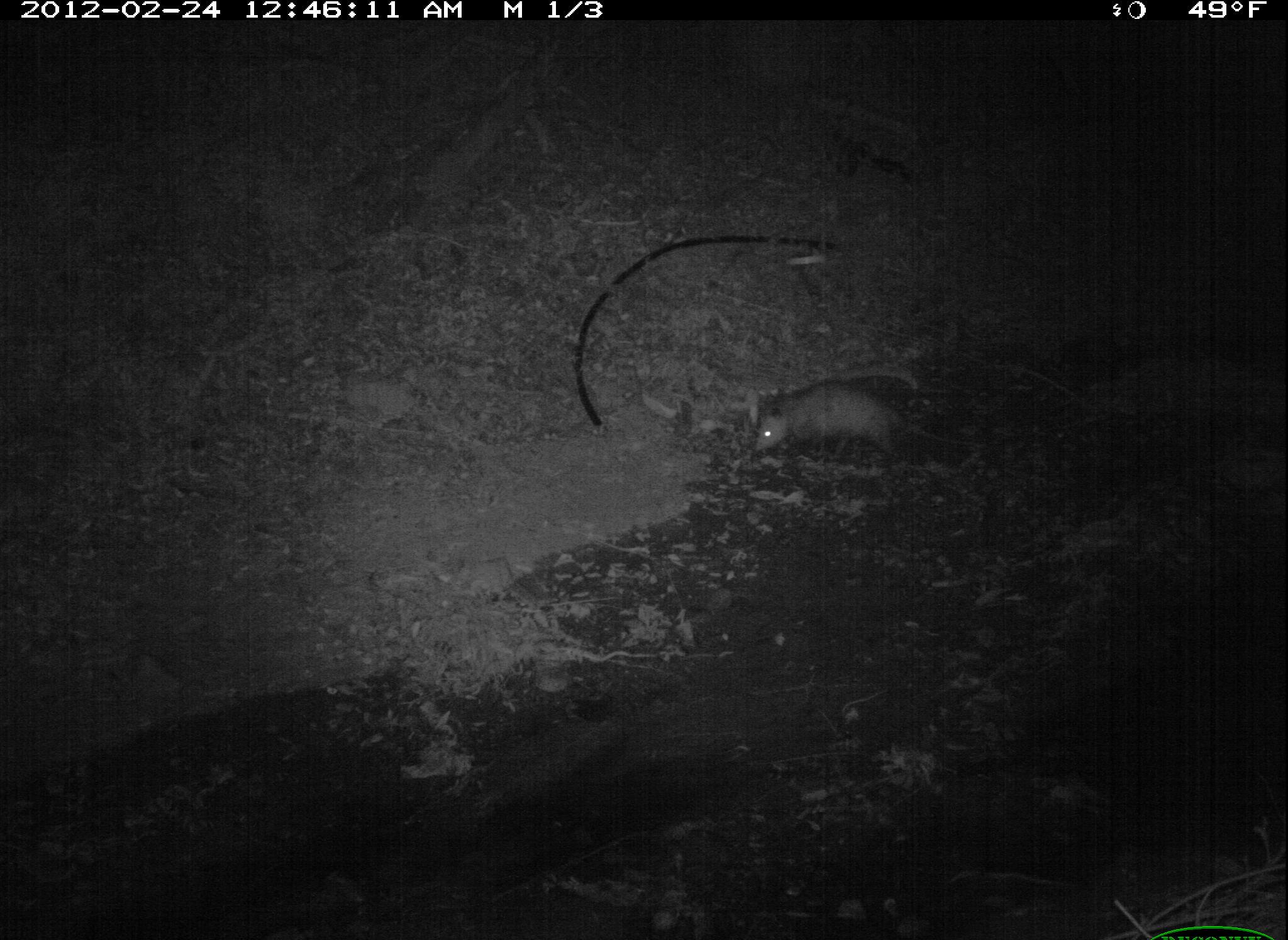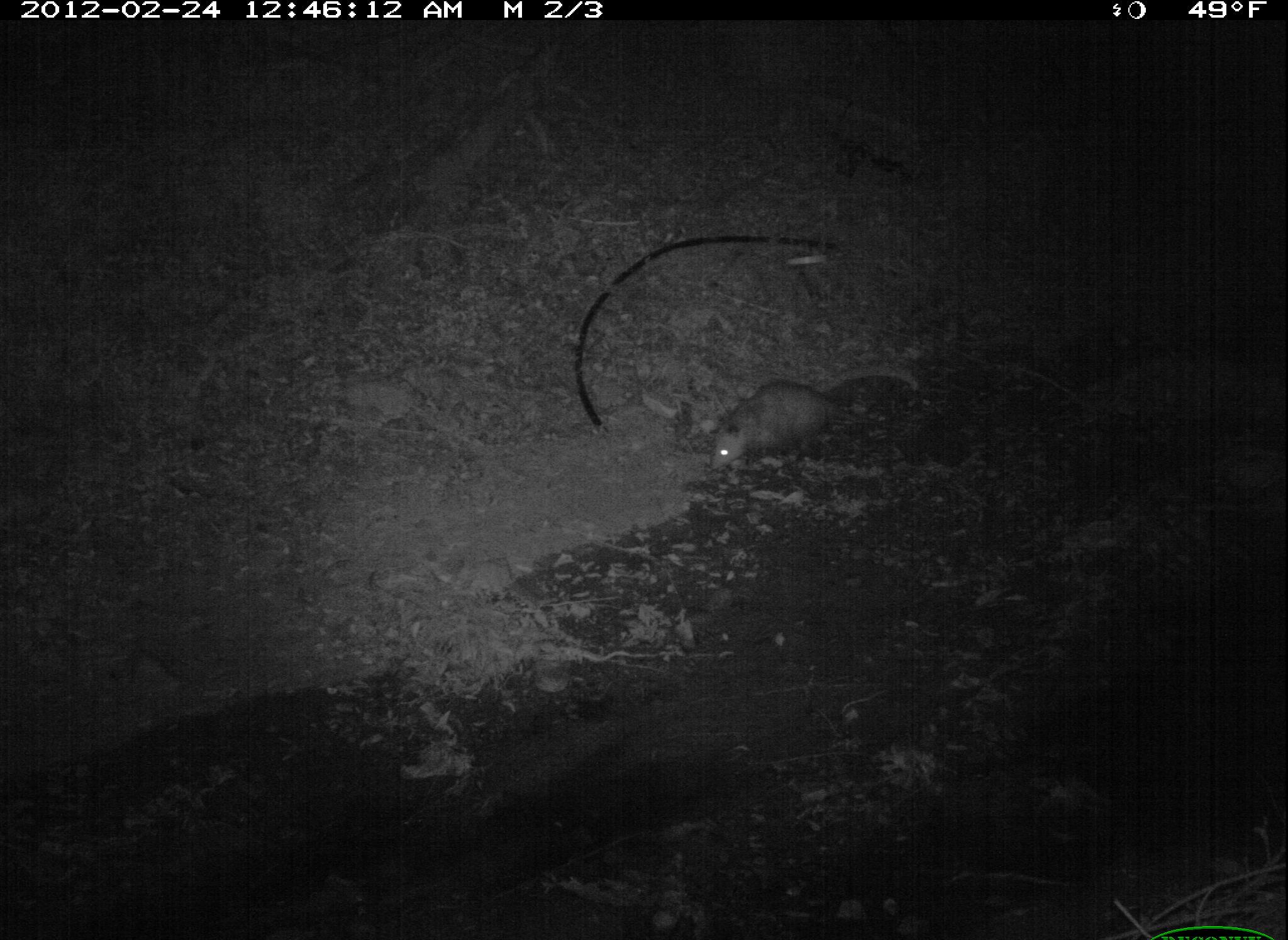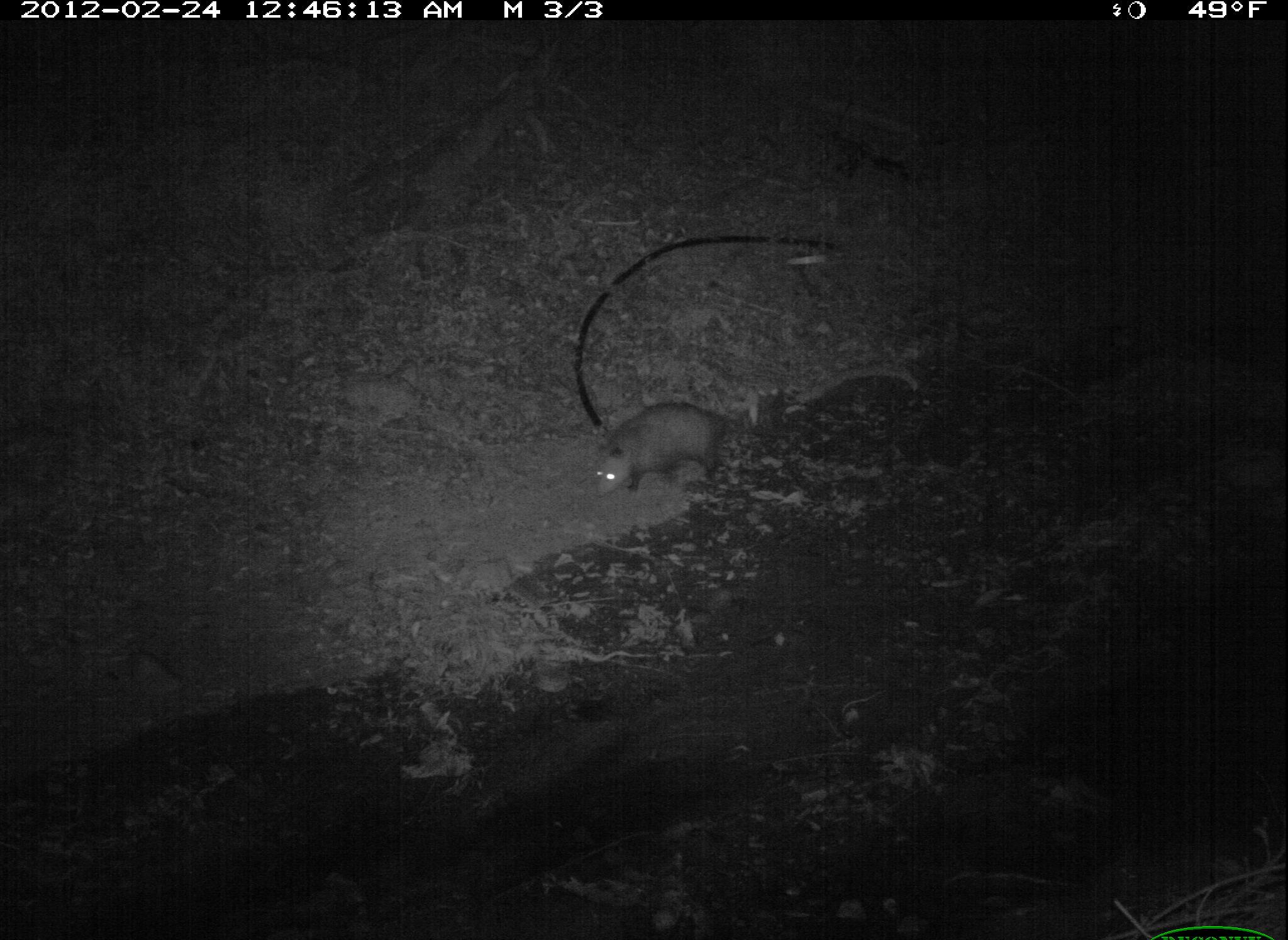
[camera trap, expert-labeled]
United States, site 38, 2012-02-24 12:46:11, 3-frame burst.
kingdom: Animalia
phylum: Chordata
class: Mammalia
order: Didelphimorphia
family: Didelphidae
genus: Didelphis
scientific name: Didelphis virginiana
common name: virginia opossum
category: opossum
Opossum (virginia opossum) (Didelphis virginiana).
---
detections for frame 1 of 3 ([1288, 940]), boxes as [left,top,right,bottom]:
opossum: [741,367,976,478]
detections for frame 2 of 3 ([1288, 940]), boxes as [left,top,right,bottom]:
opossum: [692,361,926,483]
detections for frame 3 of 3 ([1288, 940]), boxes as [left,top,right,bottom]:
opossum: [573,387,758,530]